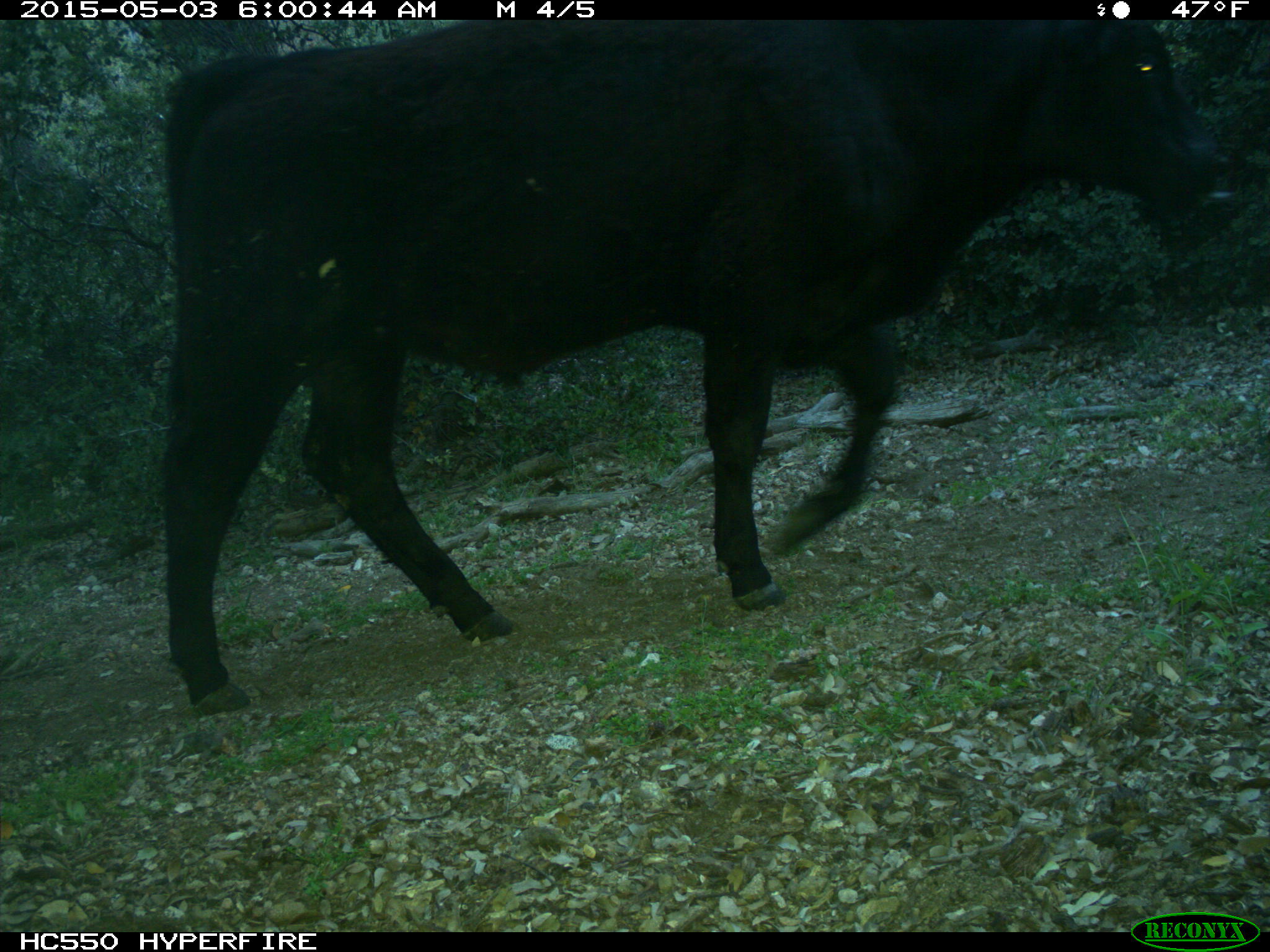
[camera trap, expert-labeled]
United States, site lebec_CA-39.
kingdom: Animalia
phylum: Chordata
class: Mammalia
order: Artiodactyla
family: Bovidae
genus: Bos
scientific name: Bos taurus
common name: domestic cow